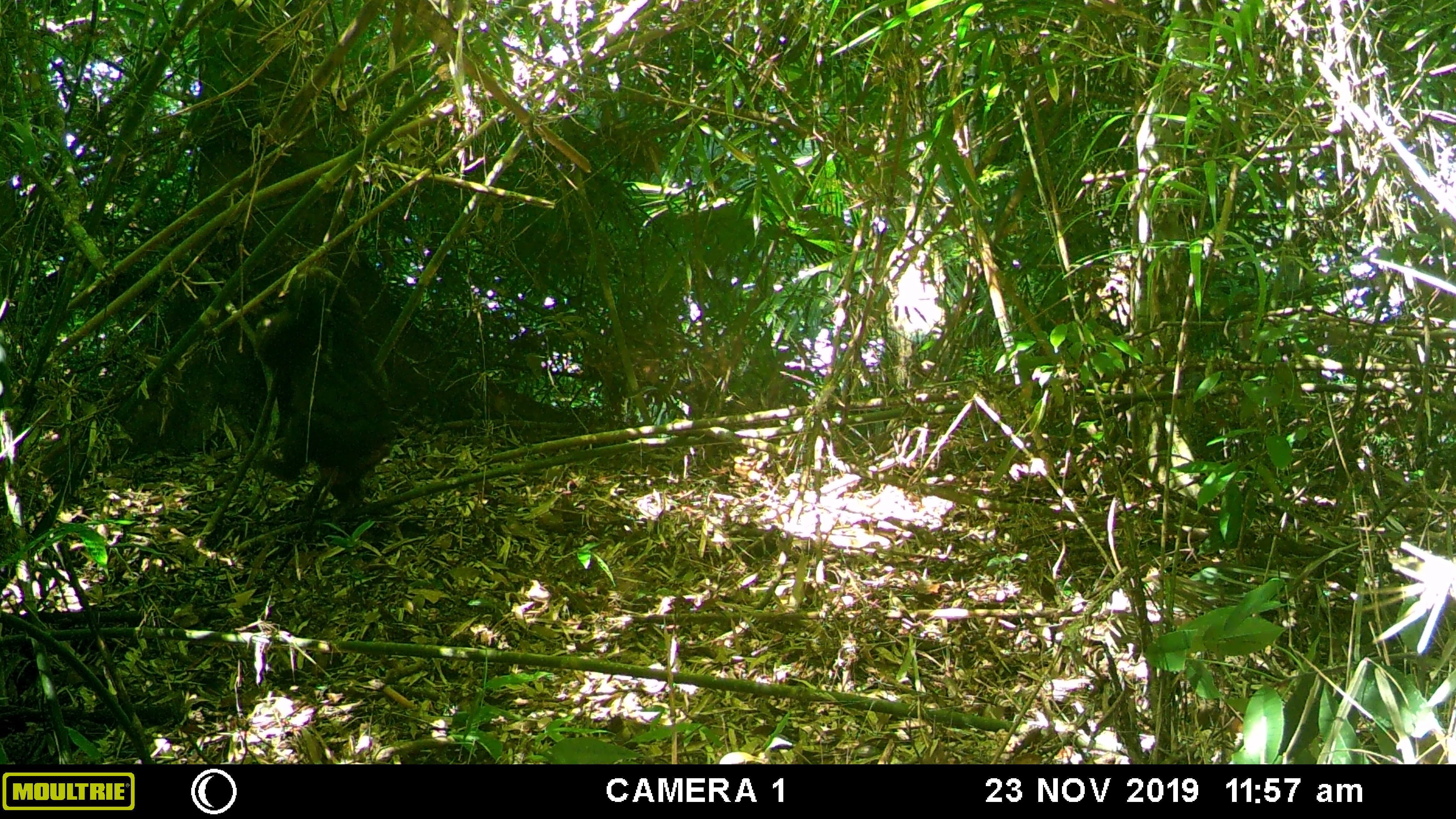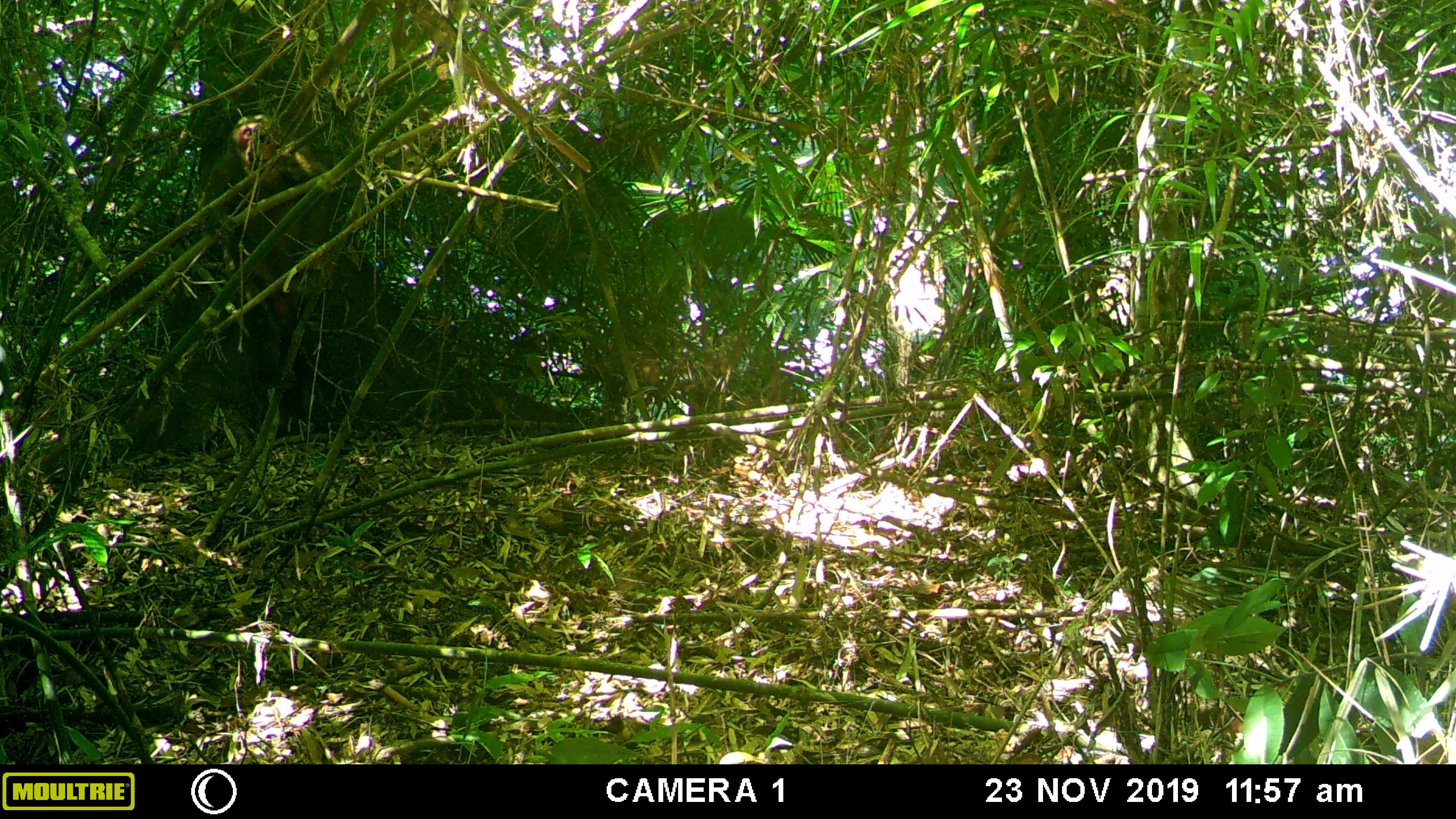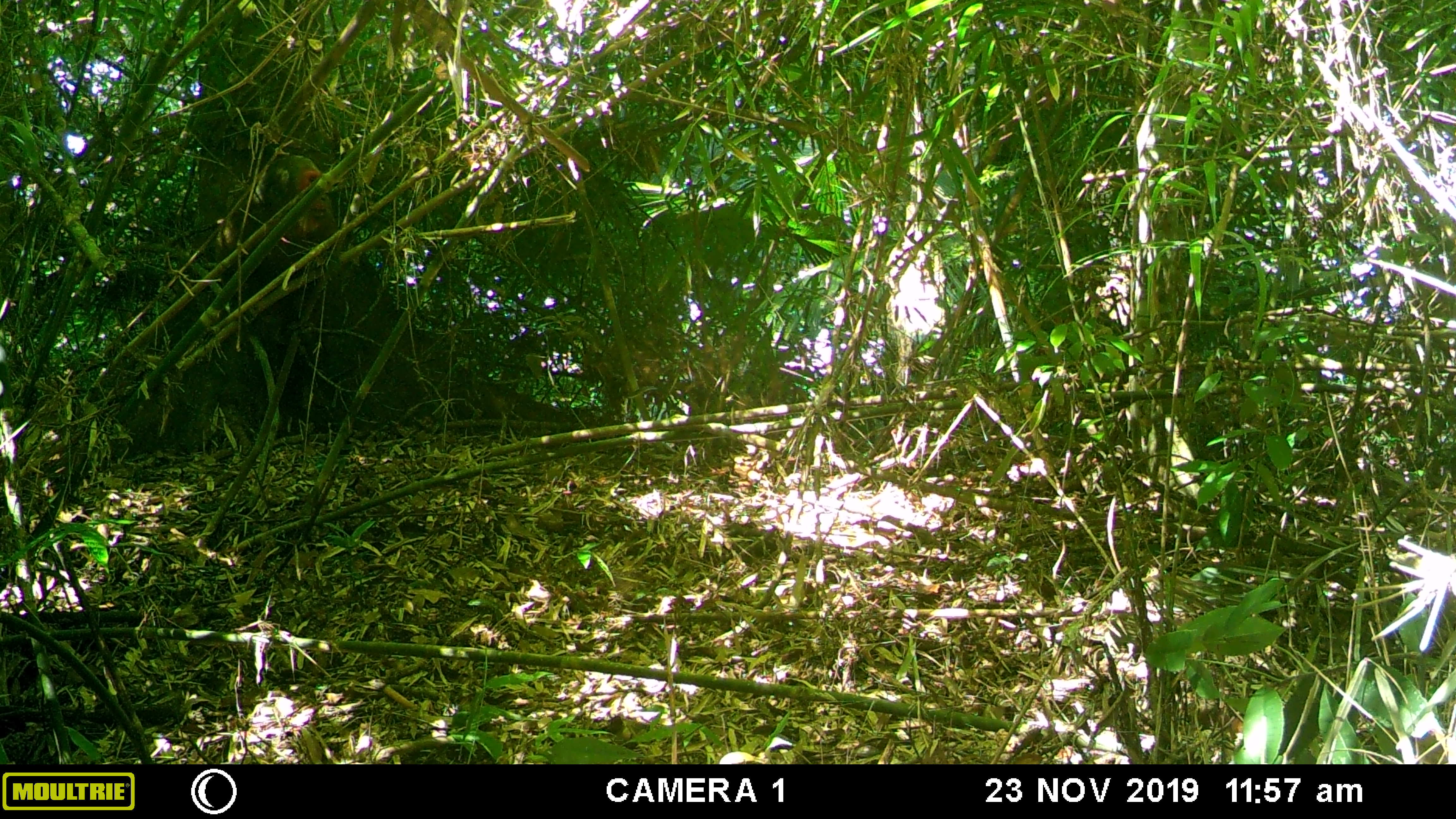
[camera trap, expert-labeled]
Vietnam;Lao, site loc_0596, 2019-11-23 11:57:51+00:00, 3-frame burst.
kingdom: Animalia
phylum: Chordata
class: Mammalia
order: Primates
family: Cercopithecidae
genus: Macaca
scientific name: Macaca arctoides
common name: stump-tailed macaque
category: stump tailed macaque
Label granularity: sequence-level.